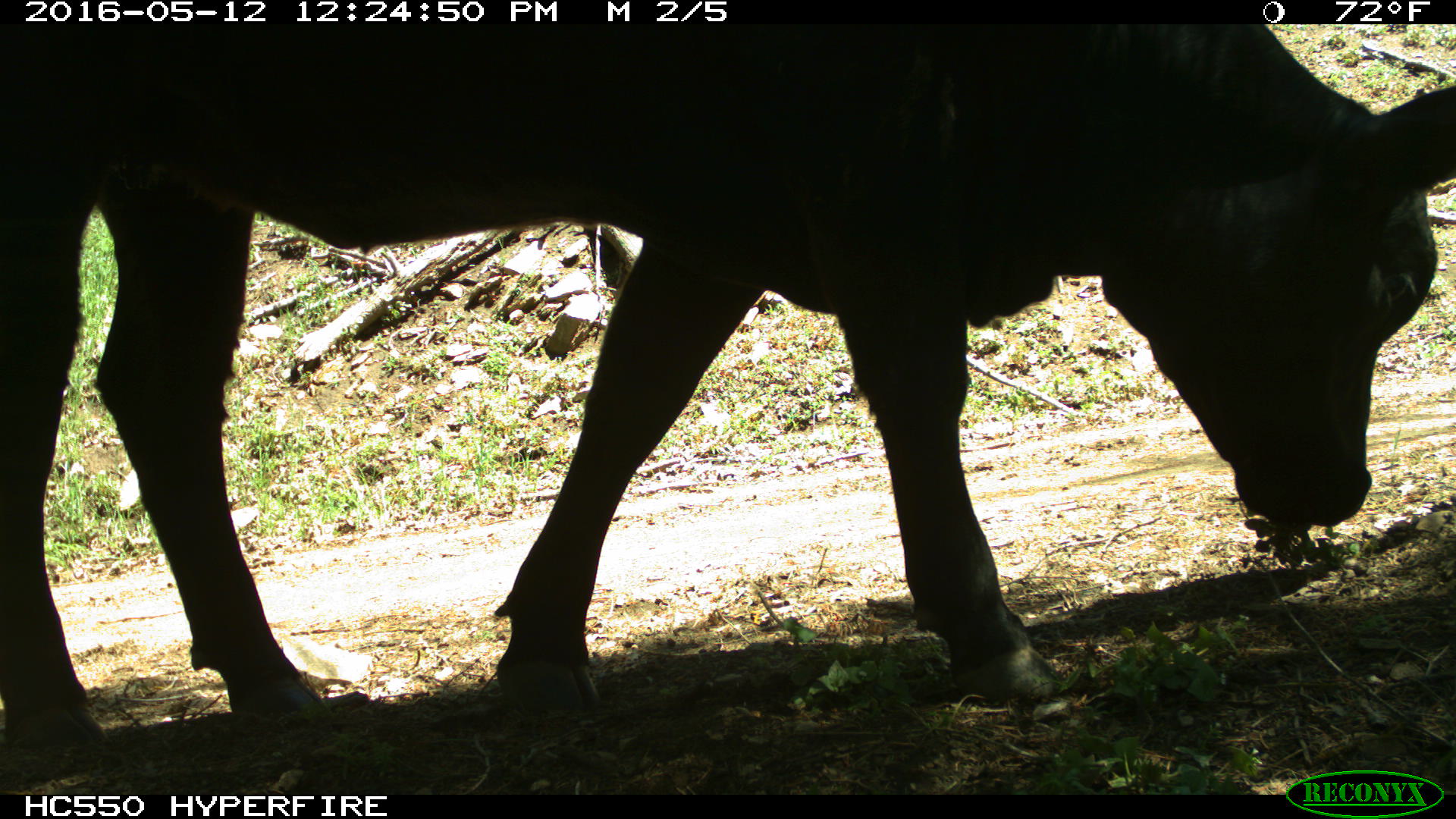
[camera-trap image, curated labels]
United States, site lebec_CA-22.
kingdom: Animalia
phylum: Chordata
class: Mammalia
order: Artiodactyla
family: Bovidae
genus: Bos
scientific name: Bos taurus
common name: domestic cow